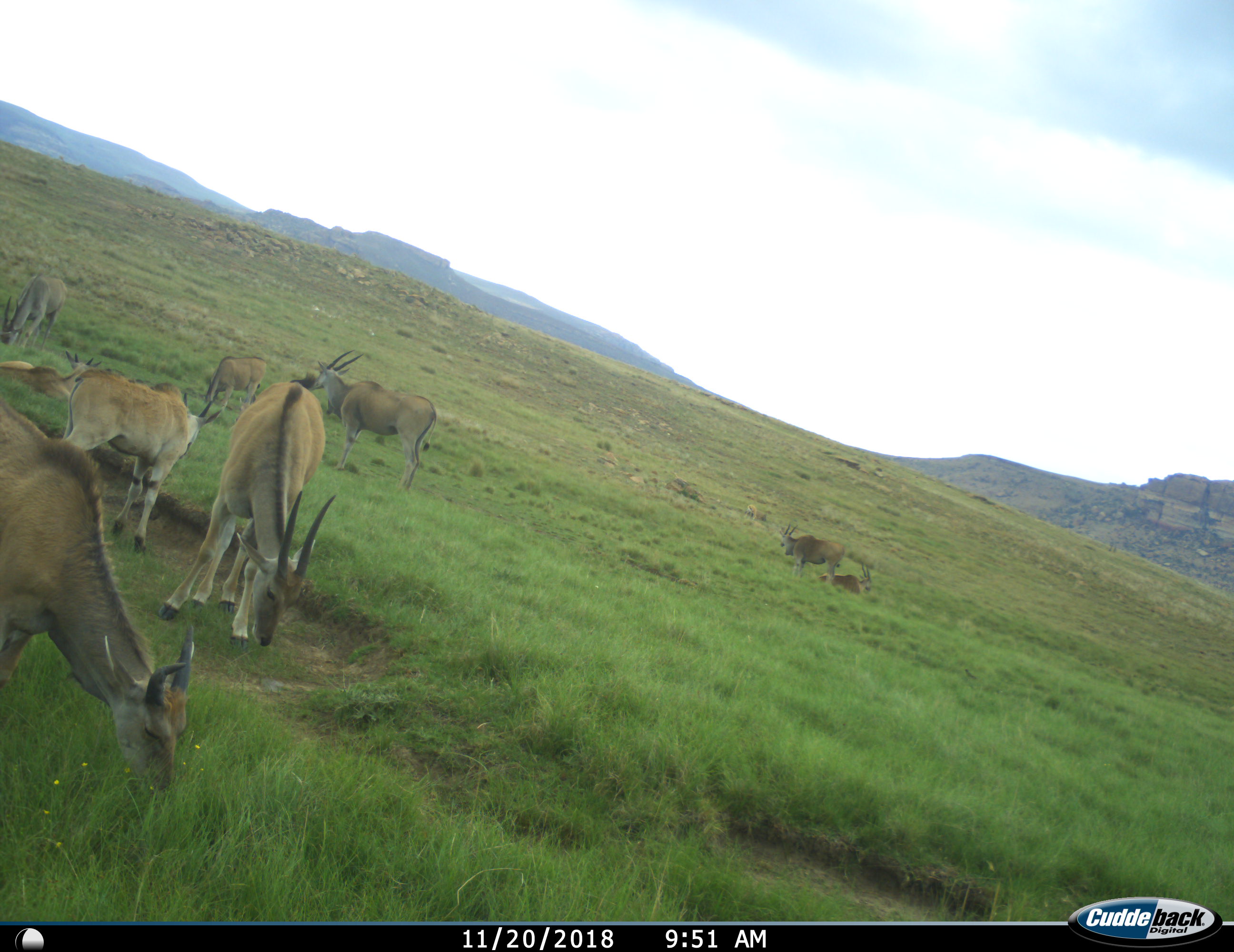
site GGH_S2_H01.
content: unidentified animal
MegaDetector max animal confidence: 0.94